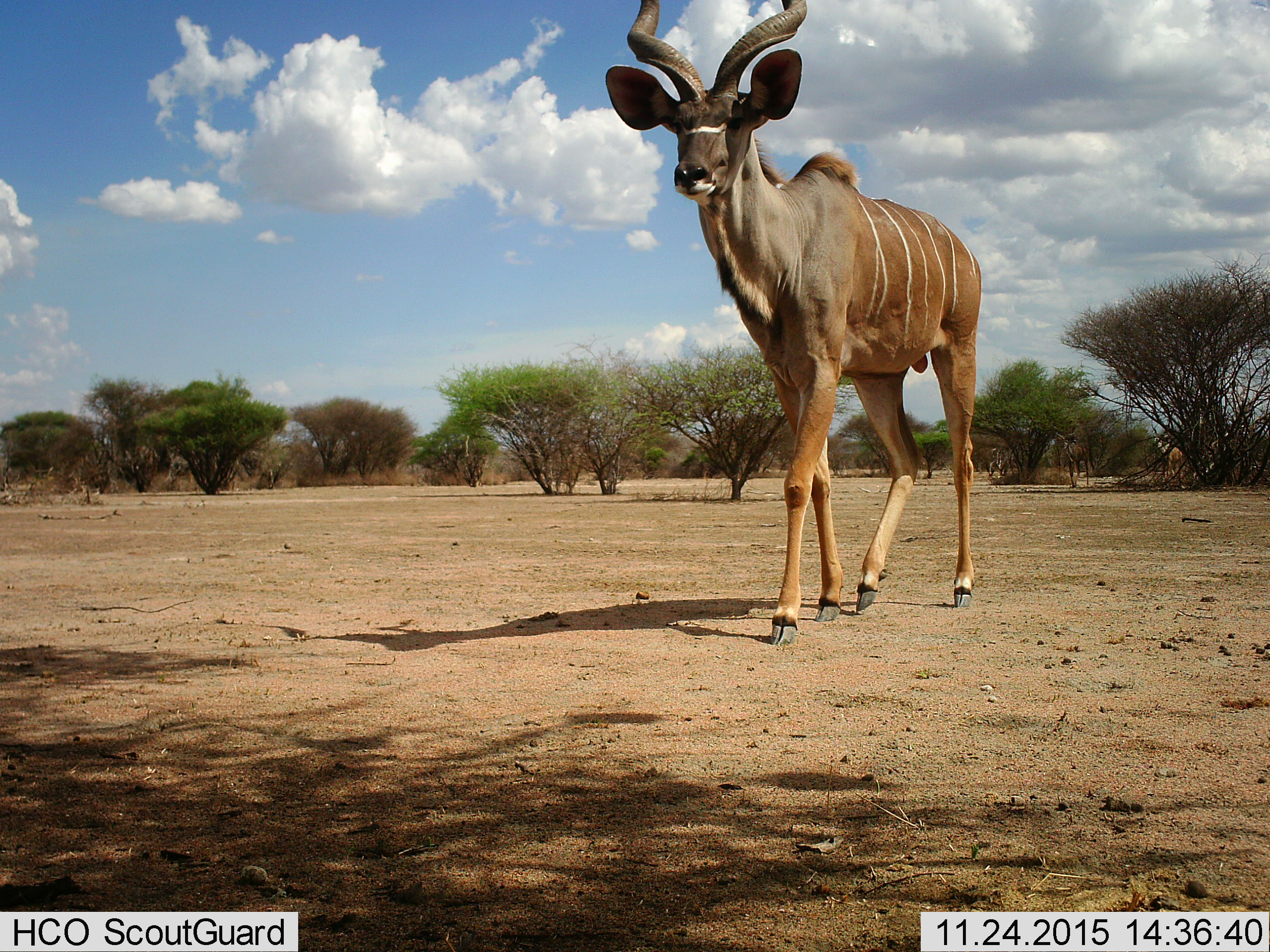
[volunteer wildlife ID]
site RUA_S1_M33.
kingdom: Animalia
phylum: Chordata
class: Mammalia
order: Artiodactyla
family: Bovidae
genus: Tragelaphus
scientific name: Tragelaphus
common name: kudu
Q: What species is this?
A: Kudu (Tragelaphus).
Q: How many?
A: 3.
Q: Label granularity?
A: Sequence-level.